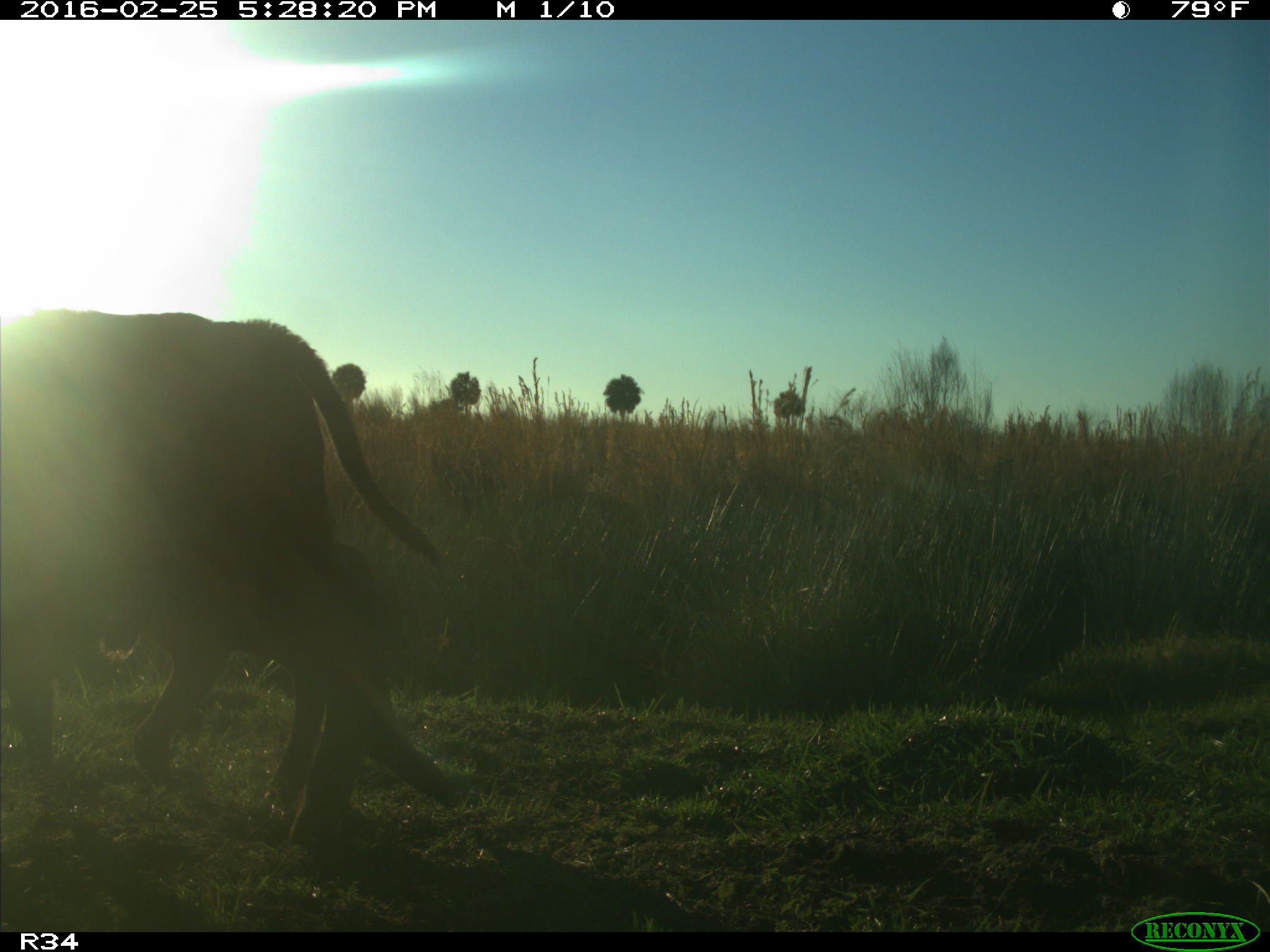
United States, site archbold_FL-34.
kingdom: Animalia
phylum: Chordata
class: Mammalia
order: Artiodactyla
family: Bovidae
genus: Bos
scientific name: Bos taurus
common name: domestic cow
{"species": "Bos taurus (domestic cow)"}